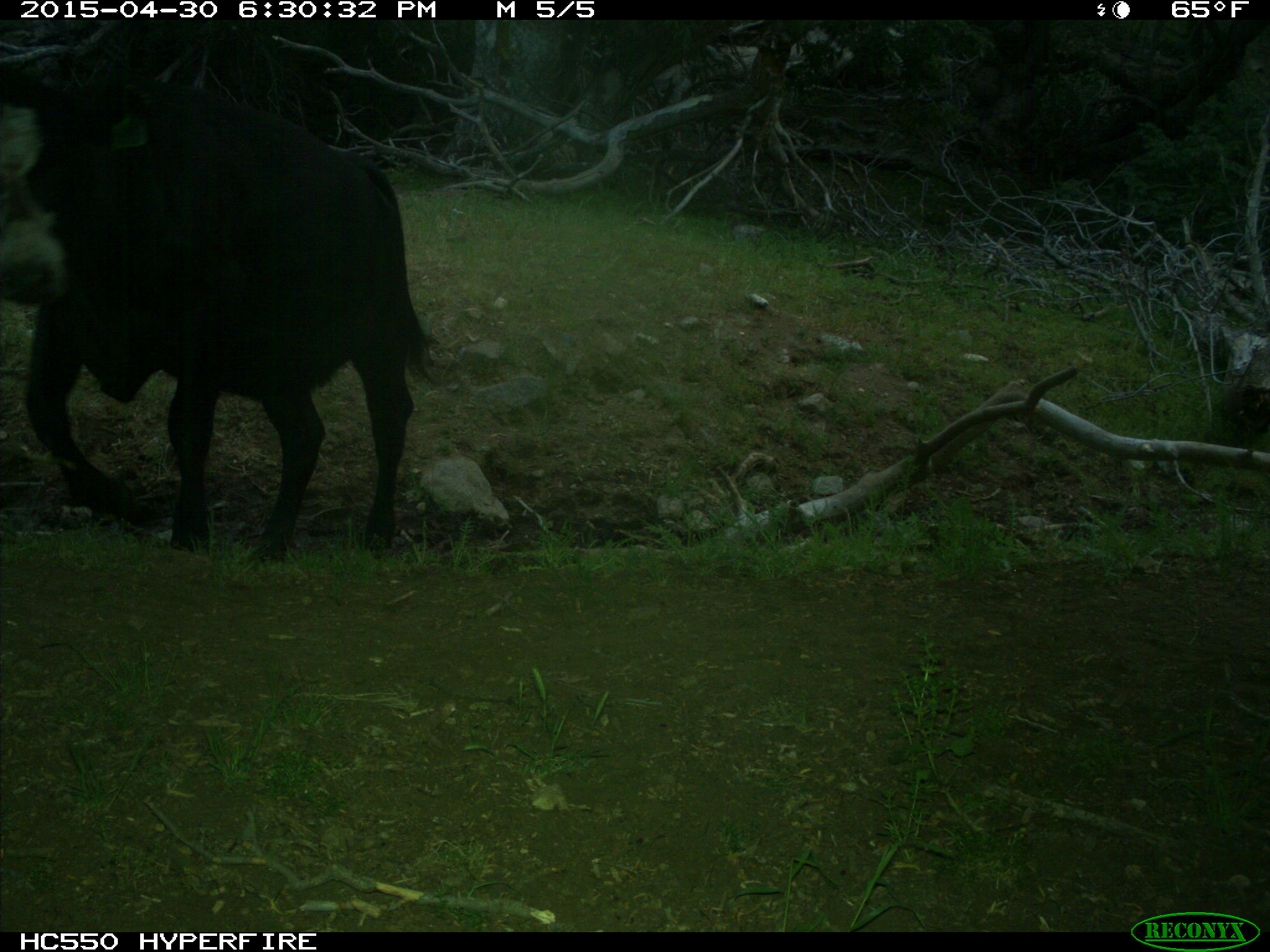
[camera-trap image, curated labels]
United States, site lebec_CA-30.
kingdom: Animalia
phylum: Chordata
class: Mammalia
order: Artiodactyla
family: Bovidae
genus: Bos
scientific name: Bos taurus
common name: domestic cow